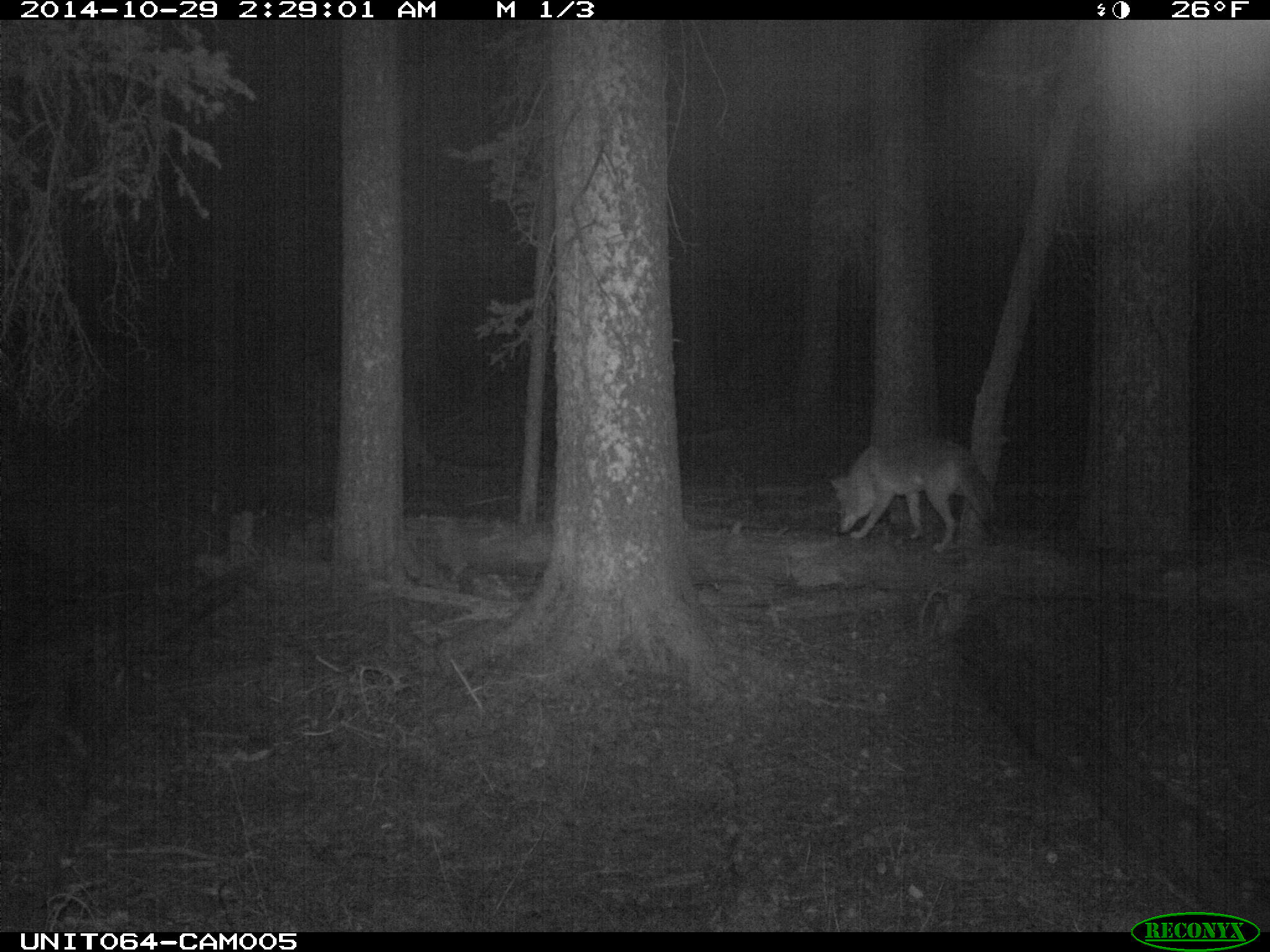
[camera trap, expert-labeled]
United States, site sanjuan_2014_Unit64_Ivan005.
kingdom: Animalia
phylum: Chordata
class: Mammalia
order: Carnivora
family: Canidae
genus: Canis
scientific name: Canis latrans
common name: coyote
Canis latrans (coyote).